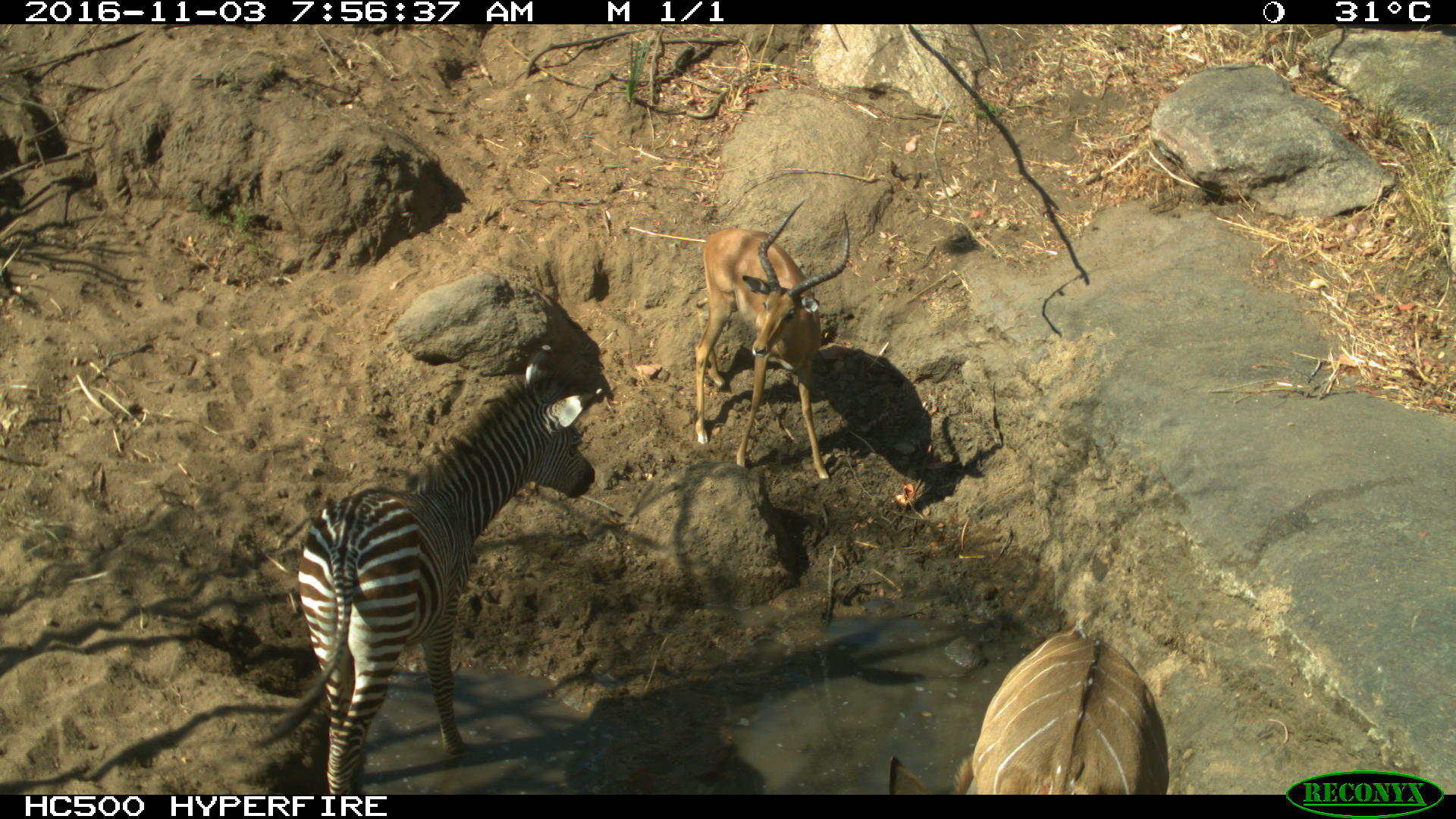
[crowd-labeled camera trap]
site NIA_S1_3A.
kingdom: Animalia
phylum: Chordata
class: Mammalia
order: Artiodactyla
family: Bovidae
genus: Aepyceros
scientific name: Aepyceros melampus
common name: impala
Impala (Aepyceros melampus), count 1. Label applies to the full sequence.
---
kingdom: Animalia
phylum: Chordata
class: Mammalia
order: Artiodactyla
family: Bovidae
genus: Tragelaphus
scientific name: Tragelaphus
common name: kudu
Kudu (Tragelaphus), count 1. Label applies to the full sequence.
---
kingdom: Animalia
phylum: Chordata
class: Mammalia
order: Perissodactyla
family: Equidae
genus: Equus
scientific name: Equus quagga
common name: plains zebra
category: zebraplains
Zebraplains (plains zebra) (Equus quagga), count 1. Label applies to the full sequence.